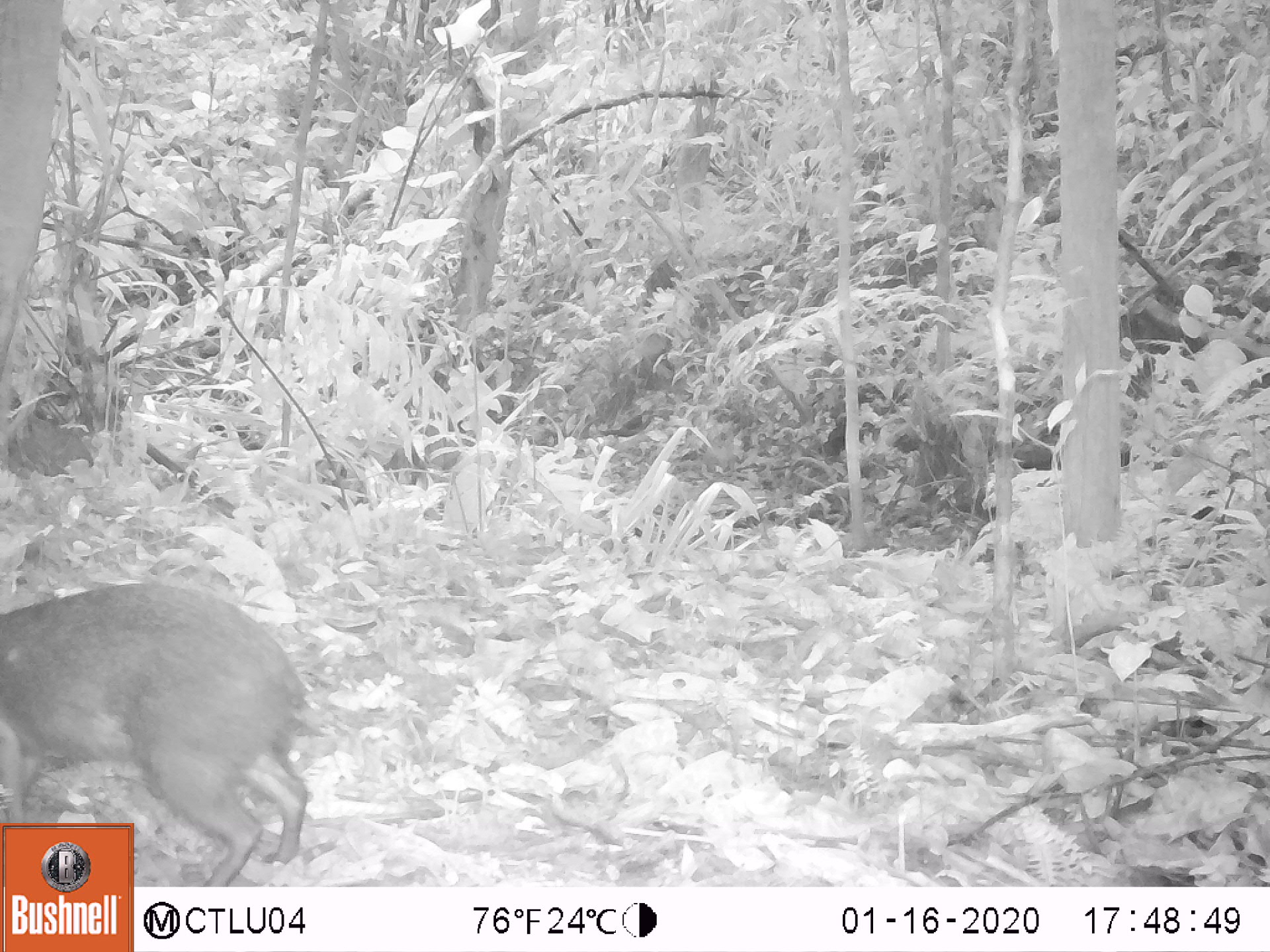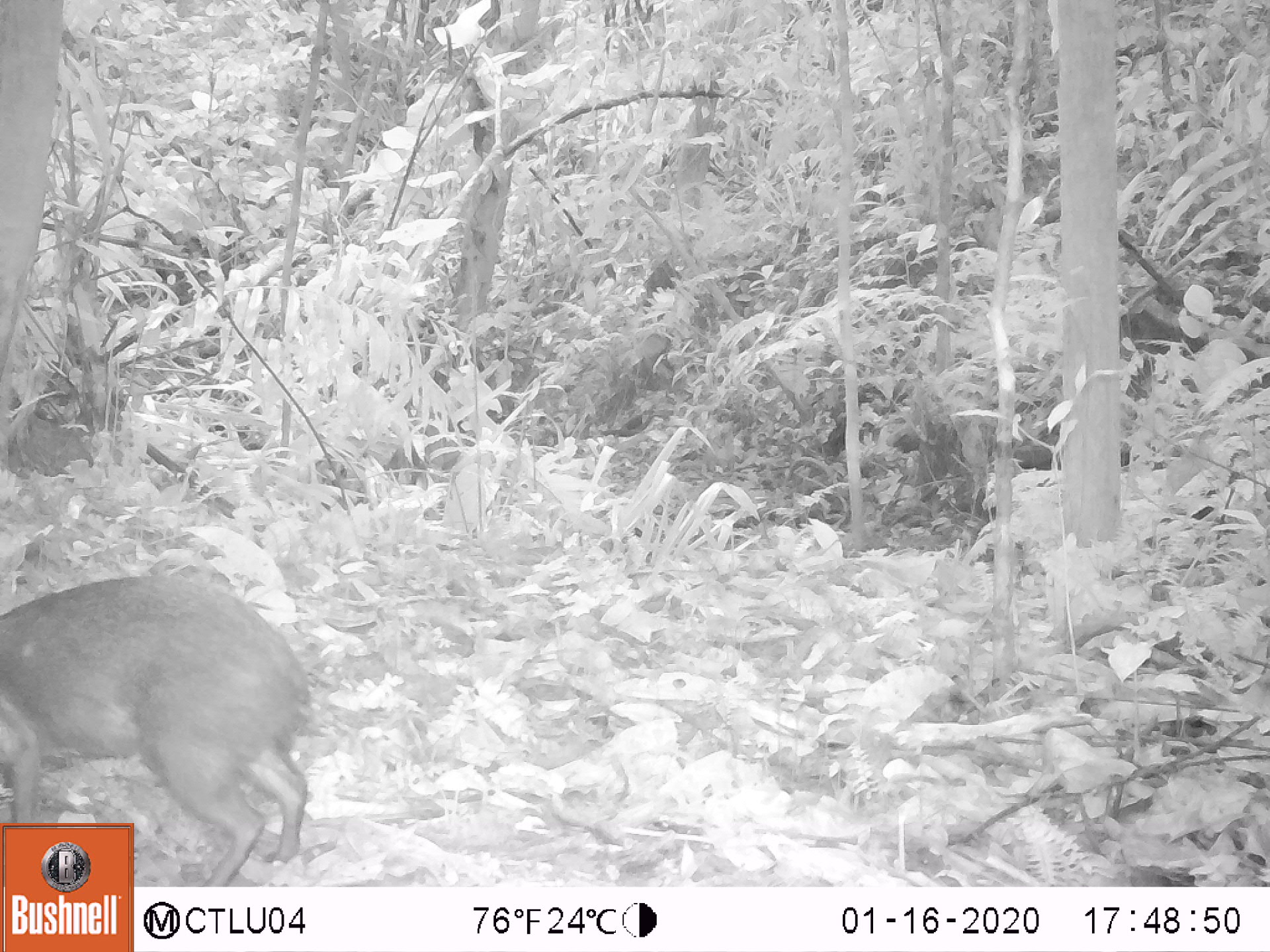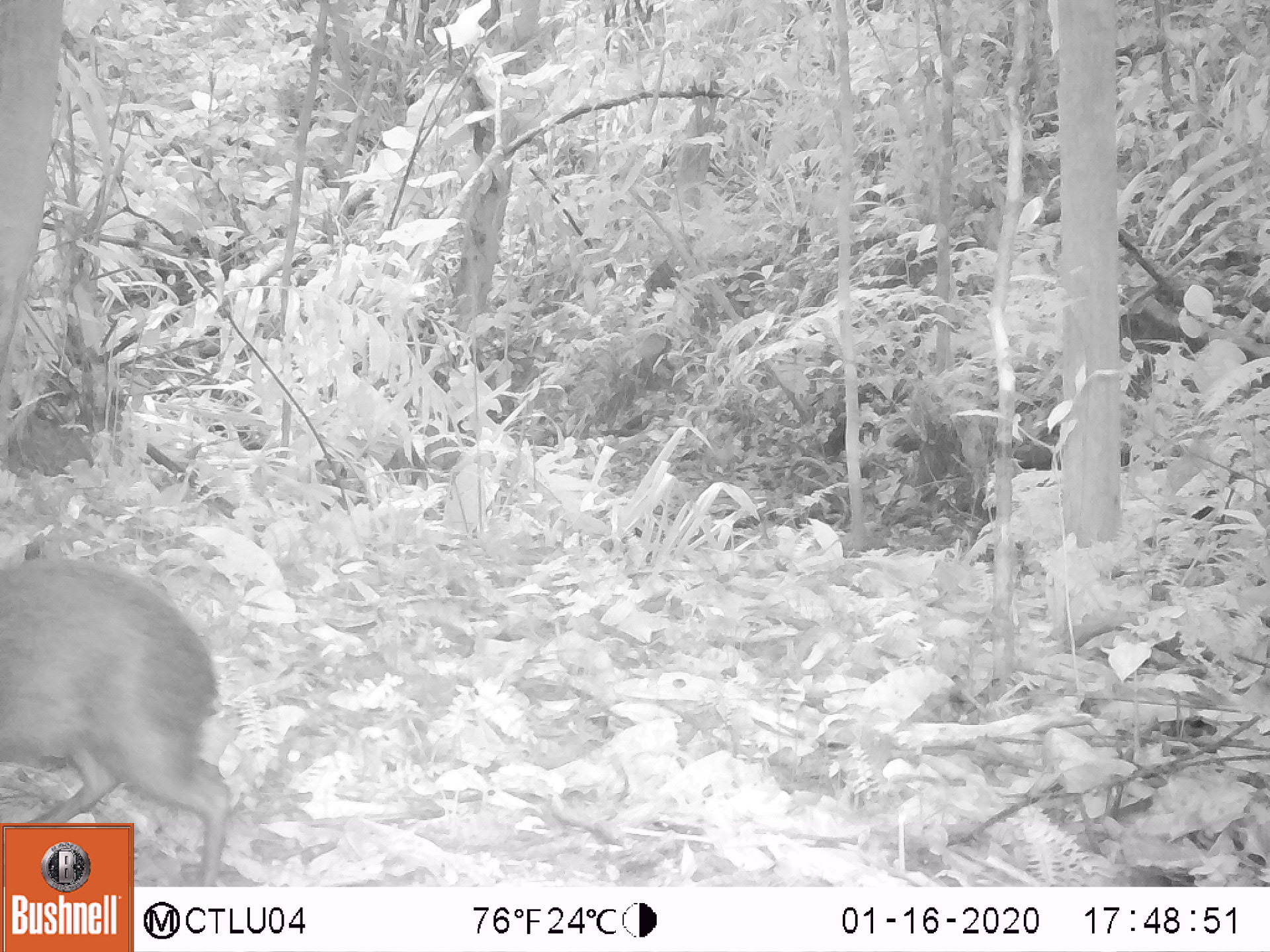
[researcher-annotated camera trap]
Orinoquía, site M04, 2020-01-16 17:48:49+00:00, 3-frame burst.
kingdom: Animalia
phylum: Chordata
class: Mammalia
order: Rodentia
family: Dasyproctidae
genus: Dasyprocta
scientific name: Dasyprocta fuliginosa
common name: black agouti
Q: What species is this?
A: Black agouti (Dasyprocta fuliginosa).